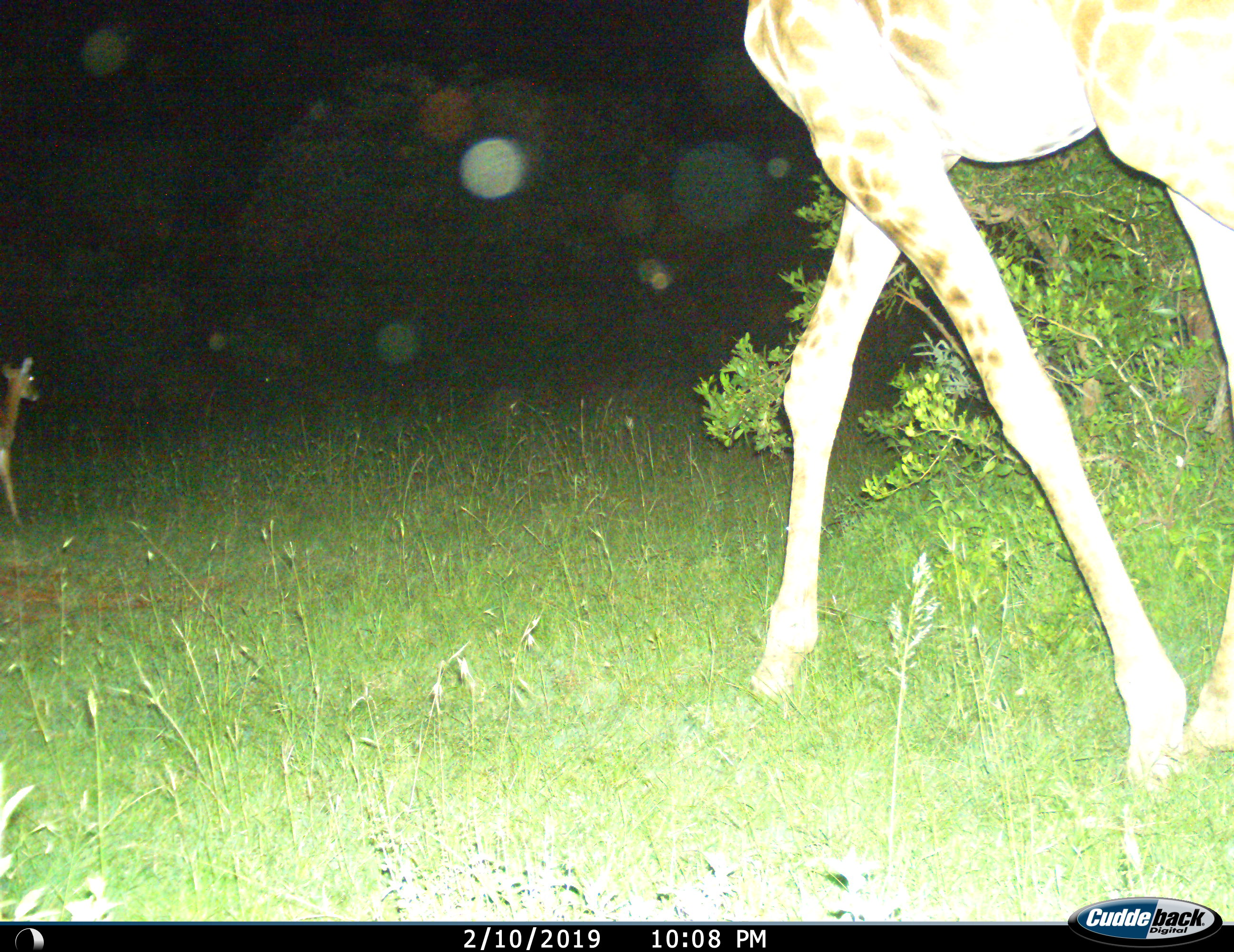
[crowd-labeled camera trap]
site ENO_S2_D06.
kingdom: Animalia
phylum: Chordata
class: Mammalia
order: Artiodactyla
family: Giraffidae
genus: Giraffa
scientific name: Giraffa camelopardalis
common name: giraffe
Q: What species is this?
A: Giraffe (Giraffa camelopardalis).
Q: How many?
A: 1.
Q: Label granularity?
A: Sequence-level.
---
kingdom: Animalia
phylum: Chordata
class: Mammalia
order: Artiodactyla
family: Bovidae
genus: Aepyceros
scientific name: Aepyceros melampus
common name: impala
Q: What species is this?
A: Impala (Aepyceros melampus).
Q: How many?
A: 1.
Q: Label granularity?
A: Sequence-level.